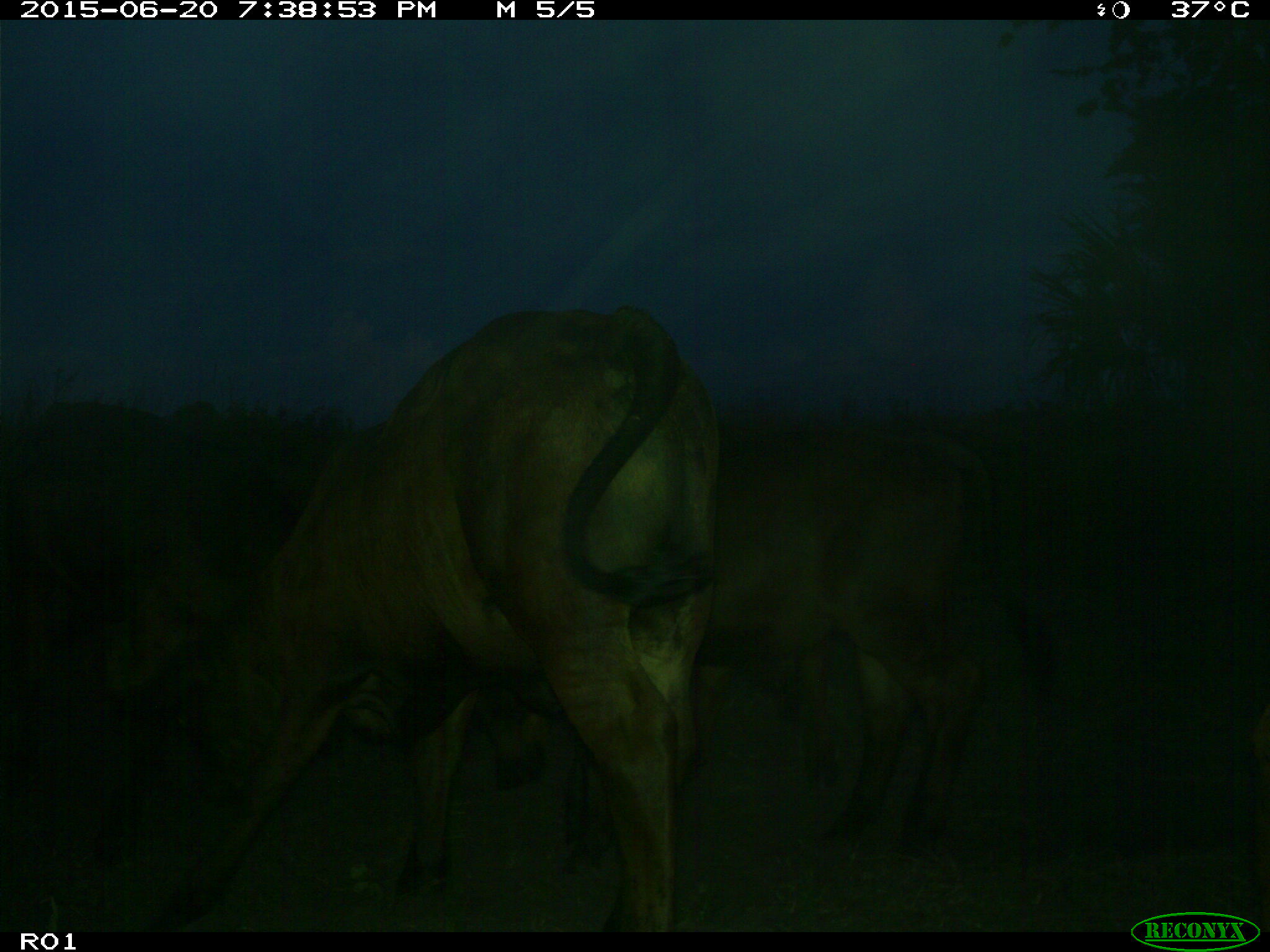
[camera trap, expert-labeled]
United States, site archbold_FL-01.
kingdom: Animalia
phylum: Chordata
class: Mammalia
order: Artiodactyla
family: Bovidae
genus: Bos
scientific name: Bos taurus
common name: domestic cow